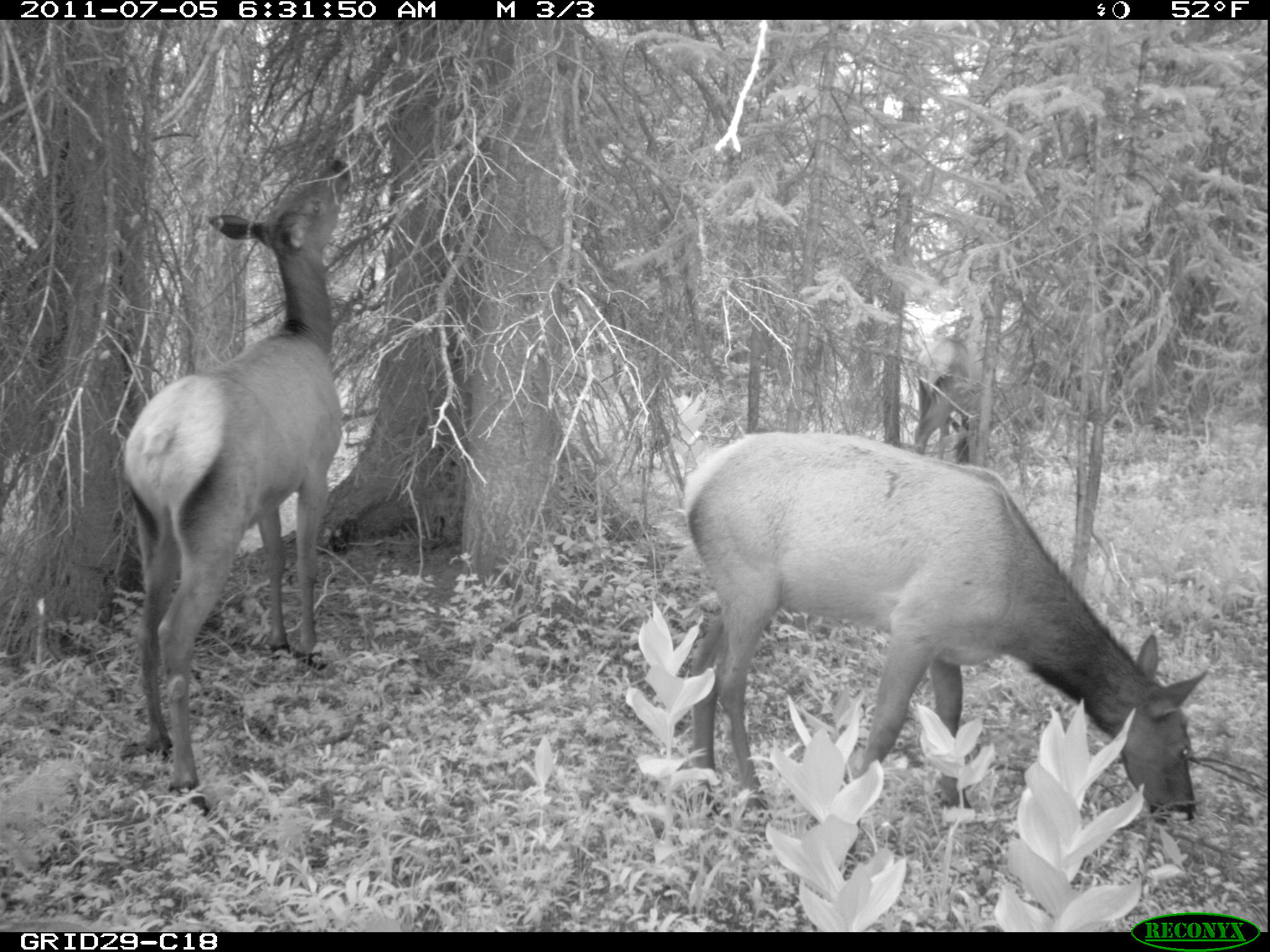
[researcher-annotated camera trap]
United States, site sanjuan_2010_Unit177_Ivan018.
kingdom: Animalia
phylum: Chordata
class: Mammalia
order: Artiodactyla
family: Cervidae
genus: Cervus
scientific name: Cervus elaphus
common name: red deer